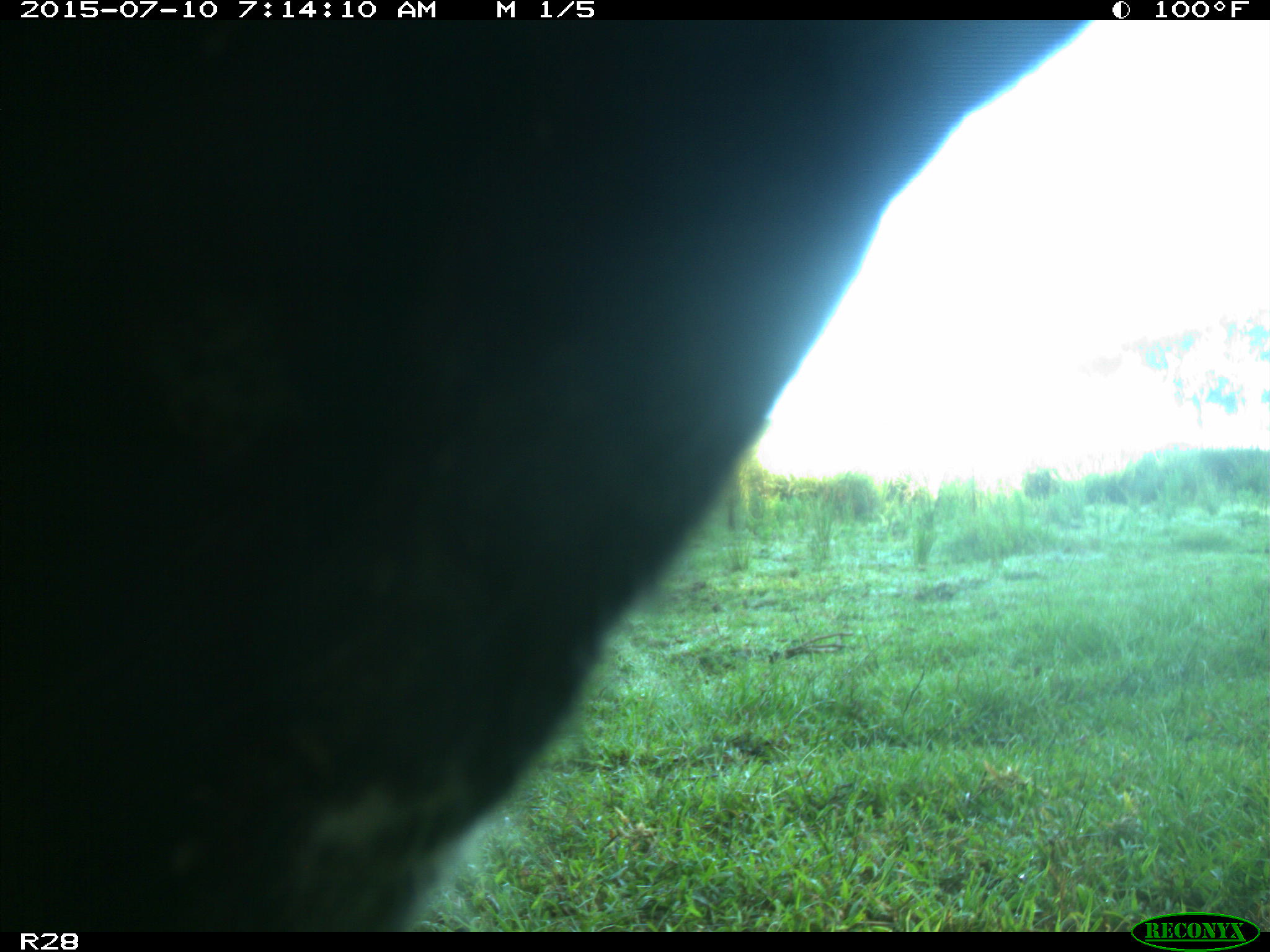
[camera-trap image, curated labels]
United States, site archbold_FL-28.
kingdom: Animalia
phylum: Chordata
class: Mammalia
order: Artiodactyla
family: Bovidae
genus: Bos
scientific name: Bos taurus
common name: domestic cow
Bos taurus (domestic cow).